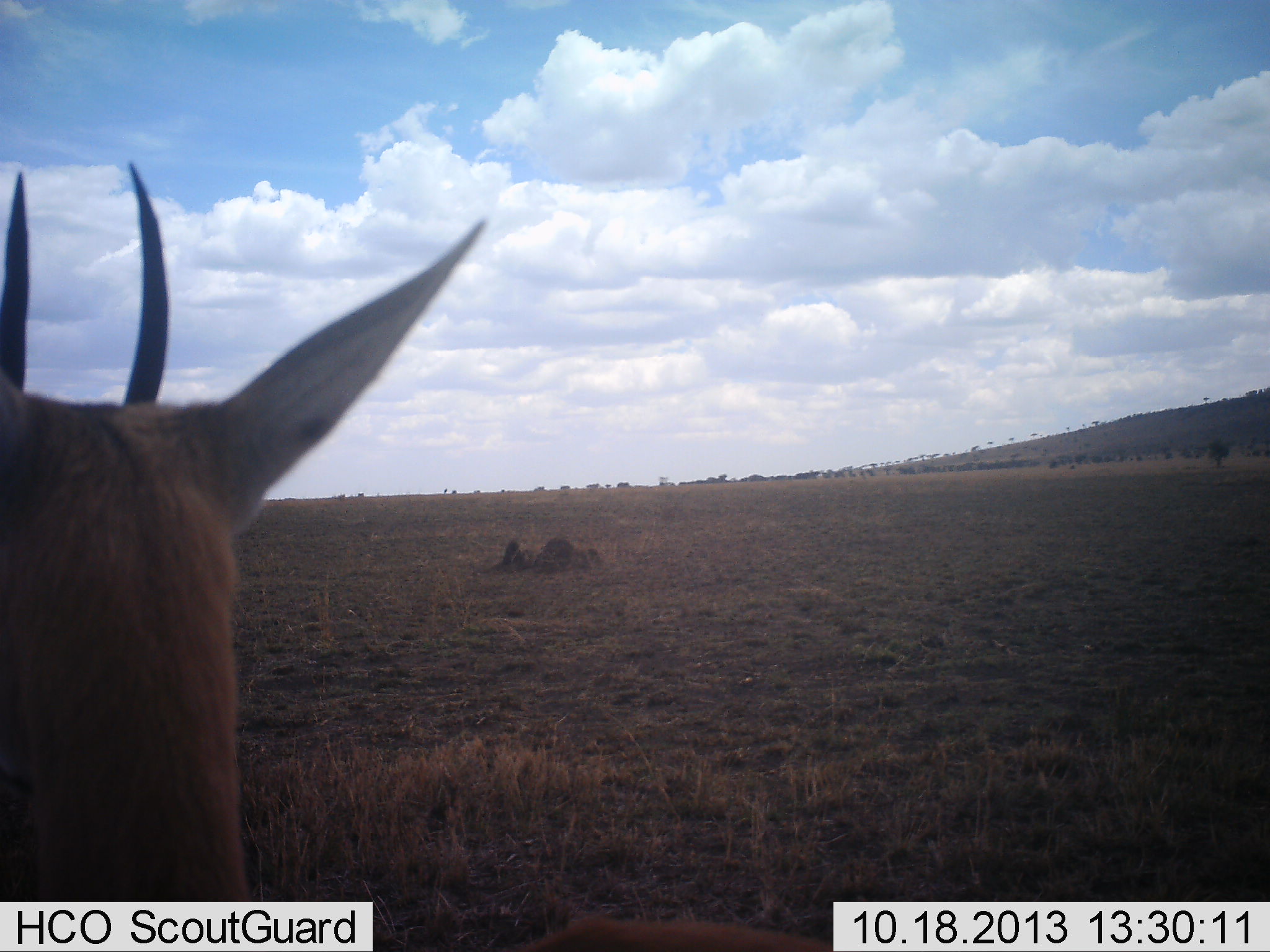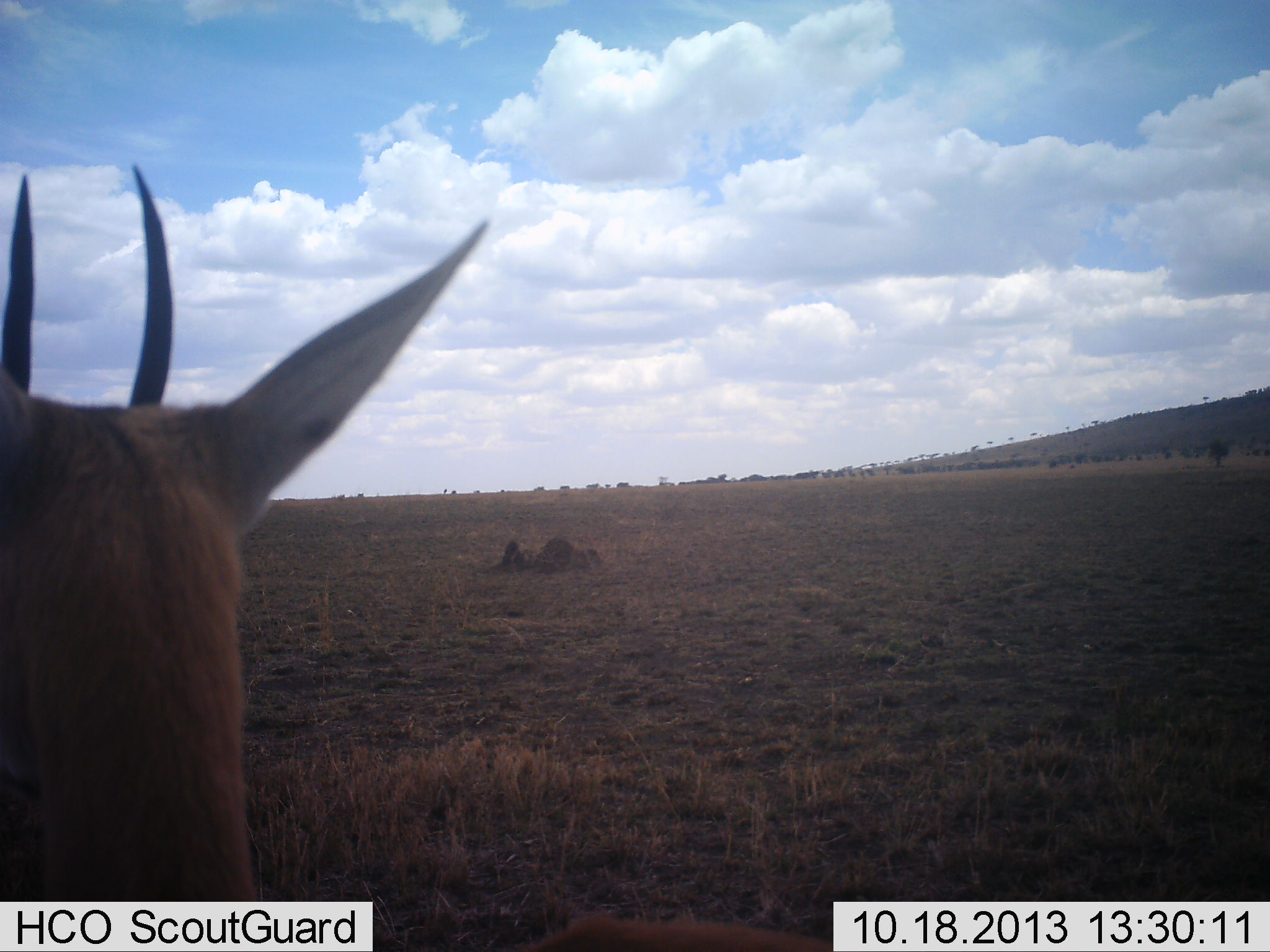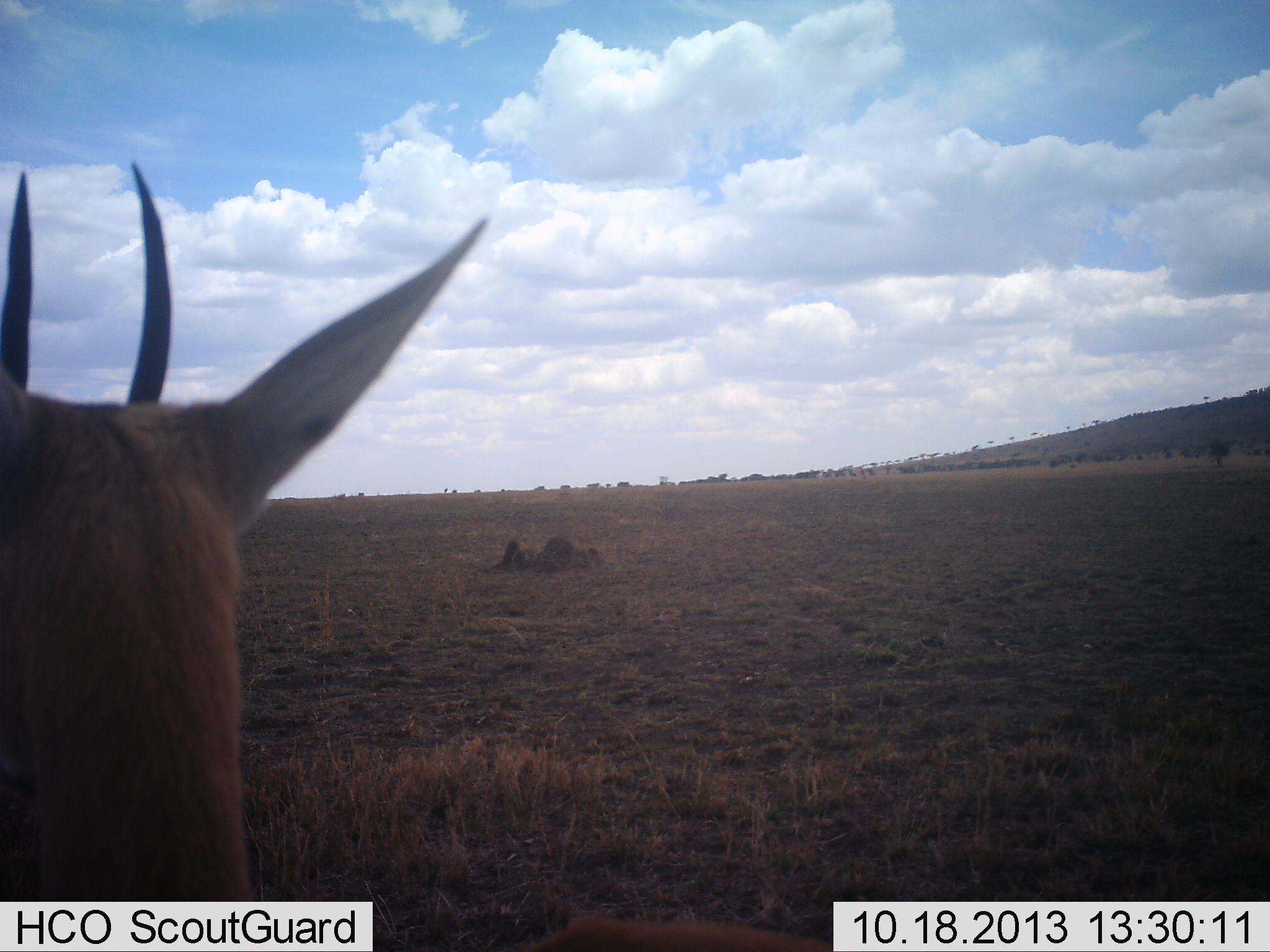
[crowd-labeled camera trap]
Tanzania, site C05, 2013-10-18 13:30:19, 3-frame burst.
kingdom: Animalia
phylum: Chordata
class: Mammalia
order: Artiodactyla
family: Bovidae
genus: Eudorcas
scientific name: Eudorcas thomsonii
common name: thomson's gazelle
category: gazellethomsons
Gazellethomsons (thomson's gazelle) (Eudorcas thomsonii), count 1. Behavior (volunteer vote fractions): standing 100%, resting 0%, moving 0%, interacting 0%. Young present (vote fraction): 0%. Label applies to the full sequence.